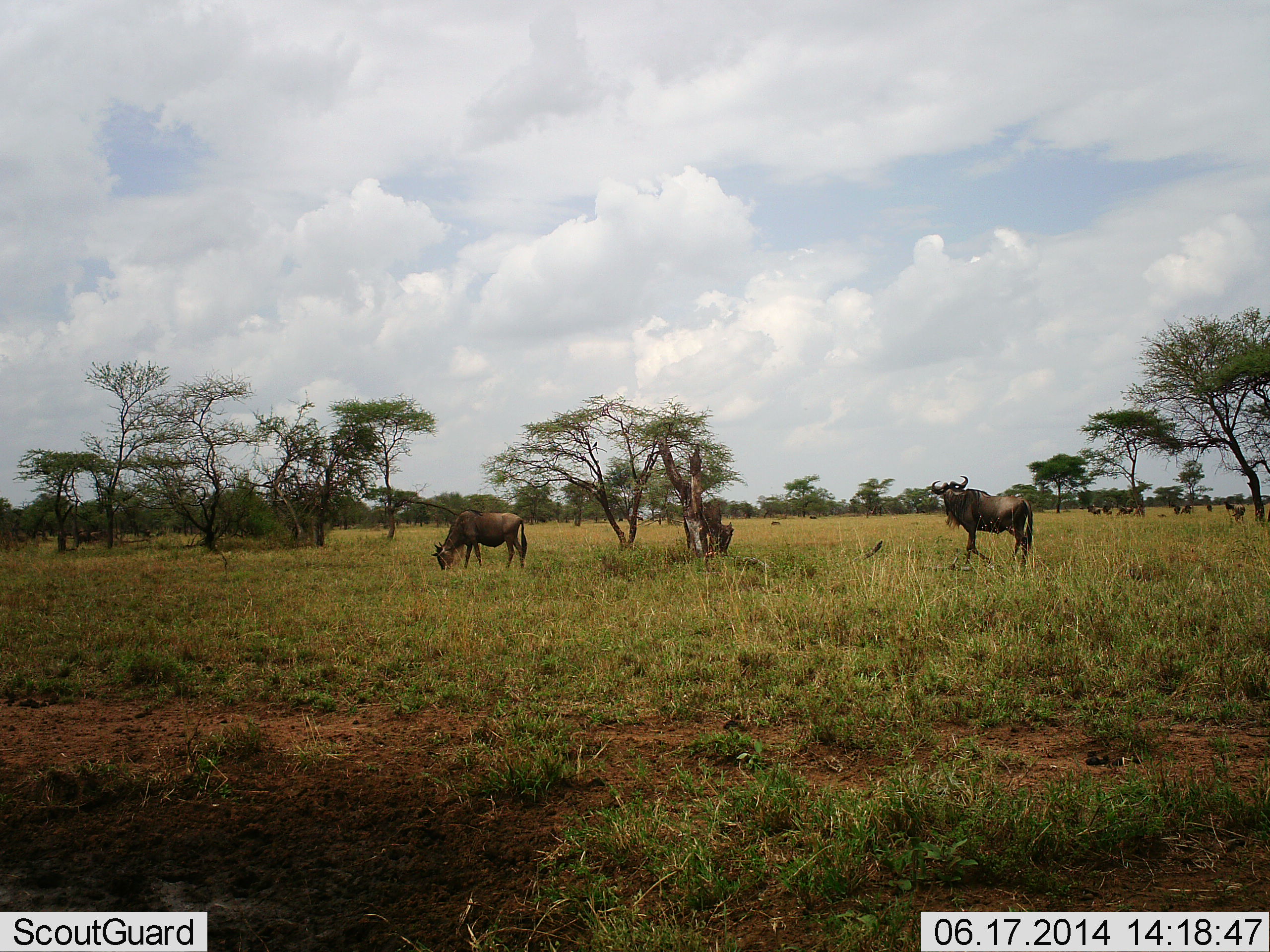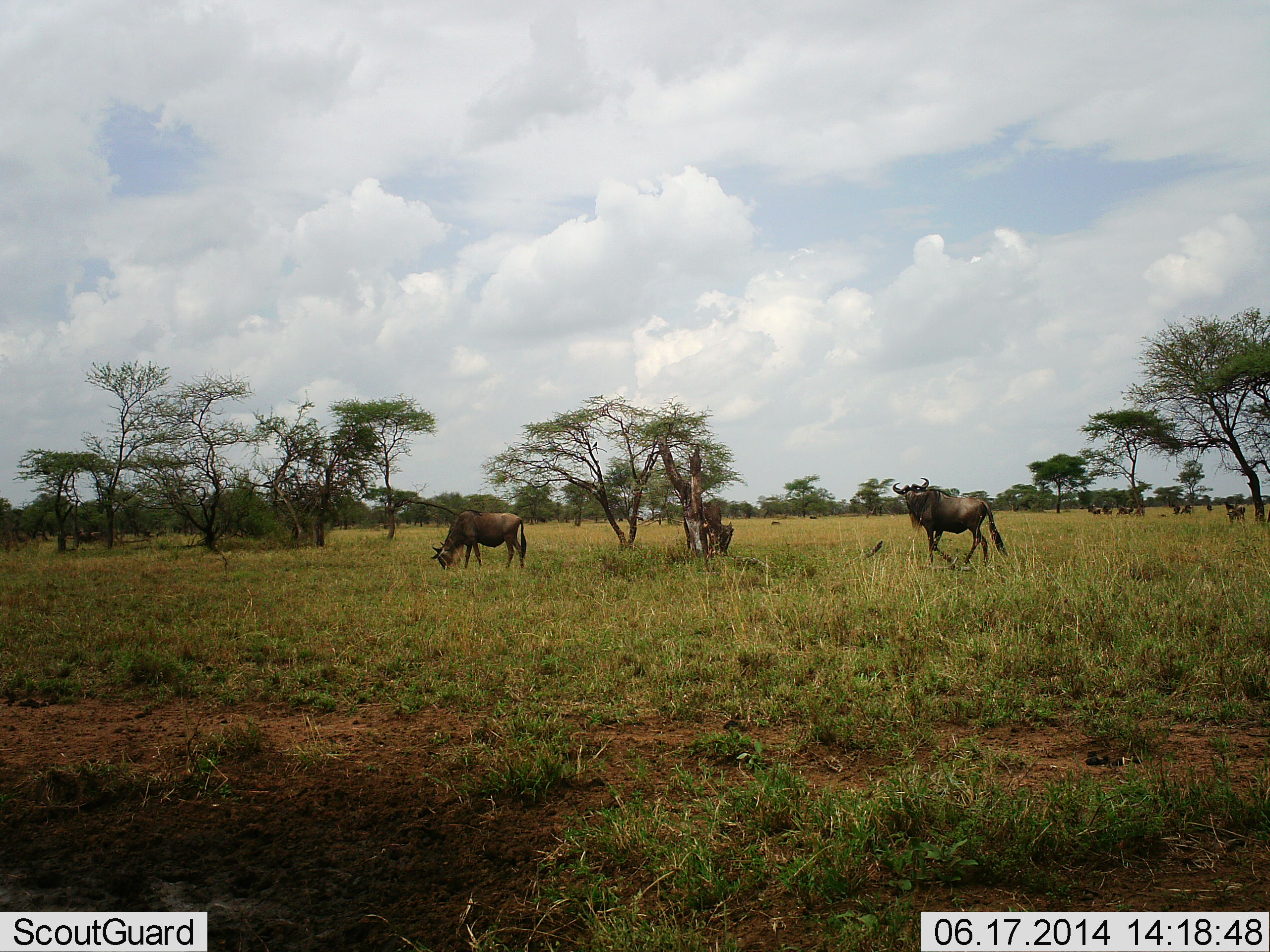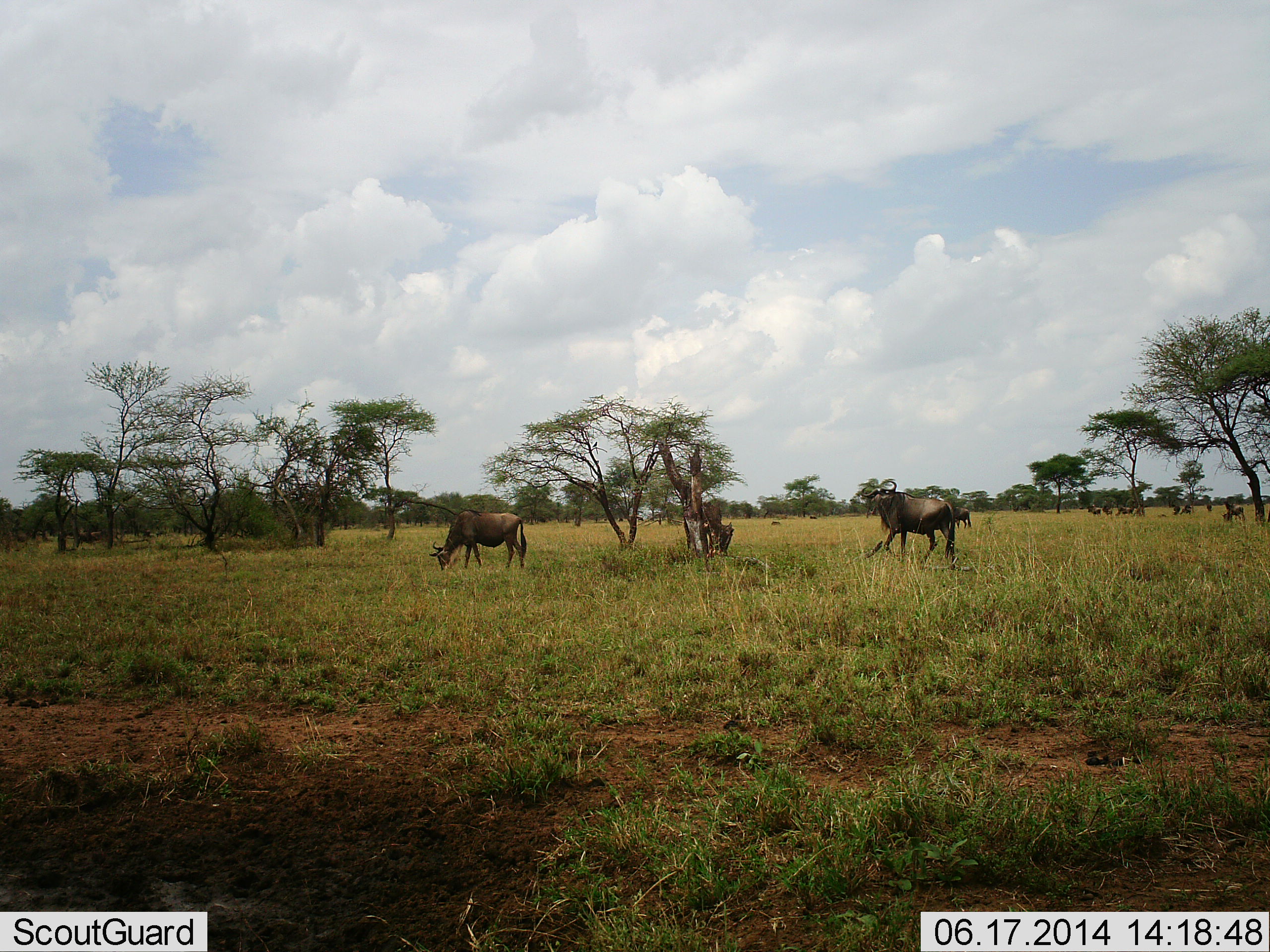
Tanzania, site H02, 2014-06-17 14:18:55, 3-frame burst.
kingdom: Animalia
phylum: Chordata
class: Mammalia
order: Artiodactyla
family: Bovidae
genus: Connochaetes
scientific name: Connochaetes taurinus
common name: blue wildebeest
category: wildebeest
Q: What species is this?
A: Wildebeest (blue wildebeest) (Connochaetes taurinus).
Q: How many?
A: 3.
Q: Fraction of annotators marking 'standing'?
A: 50%.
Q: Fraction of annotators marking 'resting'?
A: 20%.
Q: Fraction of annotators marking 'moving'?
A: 80%.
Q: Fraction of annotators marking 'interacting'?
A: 0%.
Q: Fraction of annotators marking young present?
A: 0%.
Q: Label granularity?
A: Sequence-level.